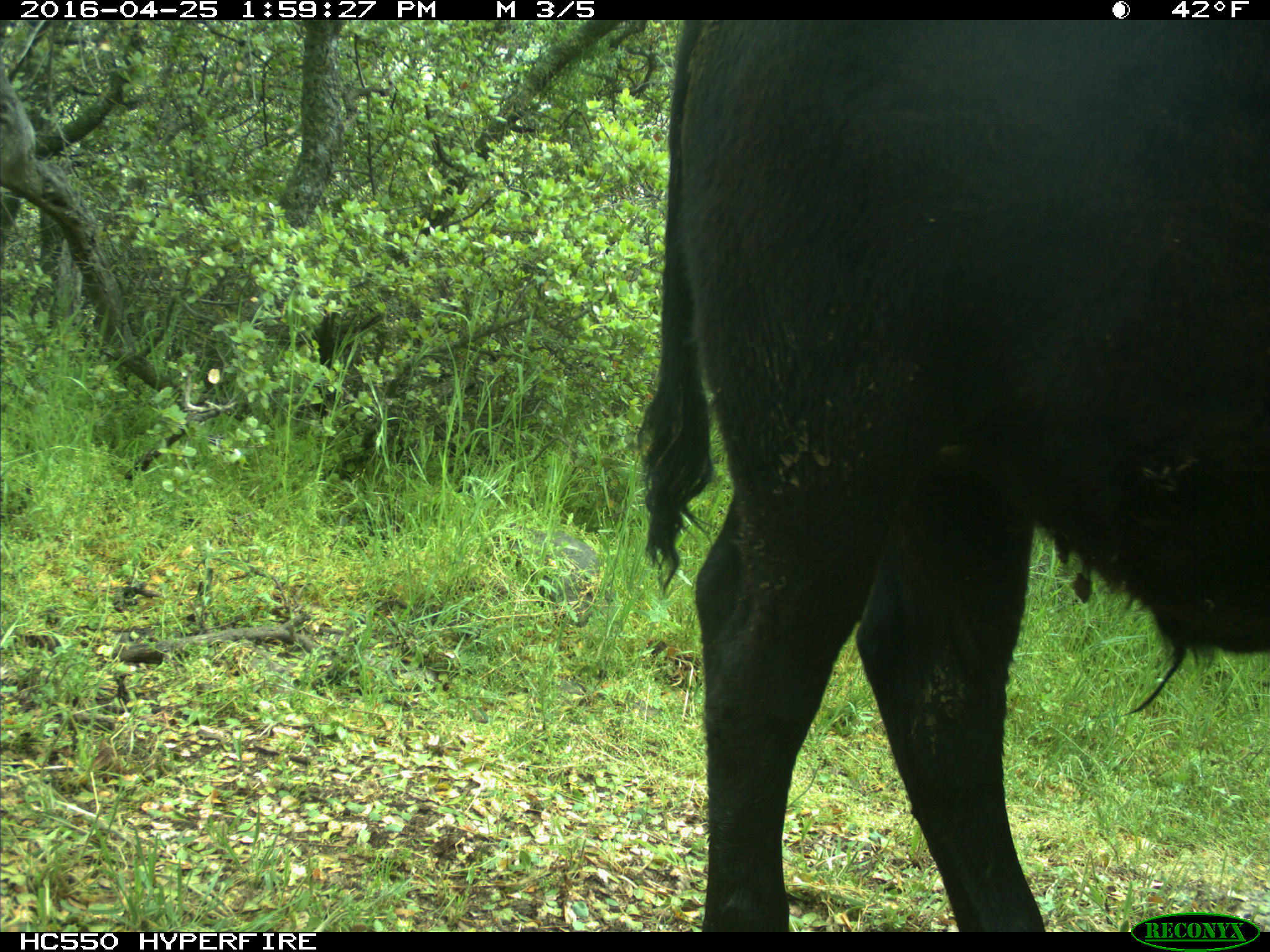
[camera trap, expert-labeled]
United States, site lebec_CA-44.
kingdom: Animalia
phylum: Chordata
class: Mammalia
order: Artiodactyla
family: Bovidae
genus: Bos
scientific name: Bos taurus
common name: domestic cow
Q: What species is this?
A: Bos taurus (domestic cow).